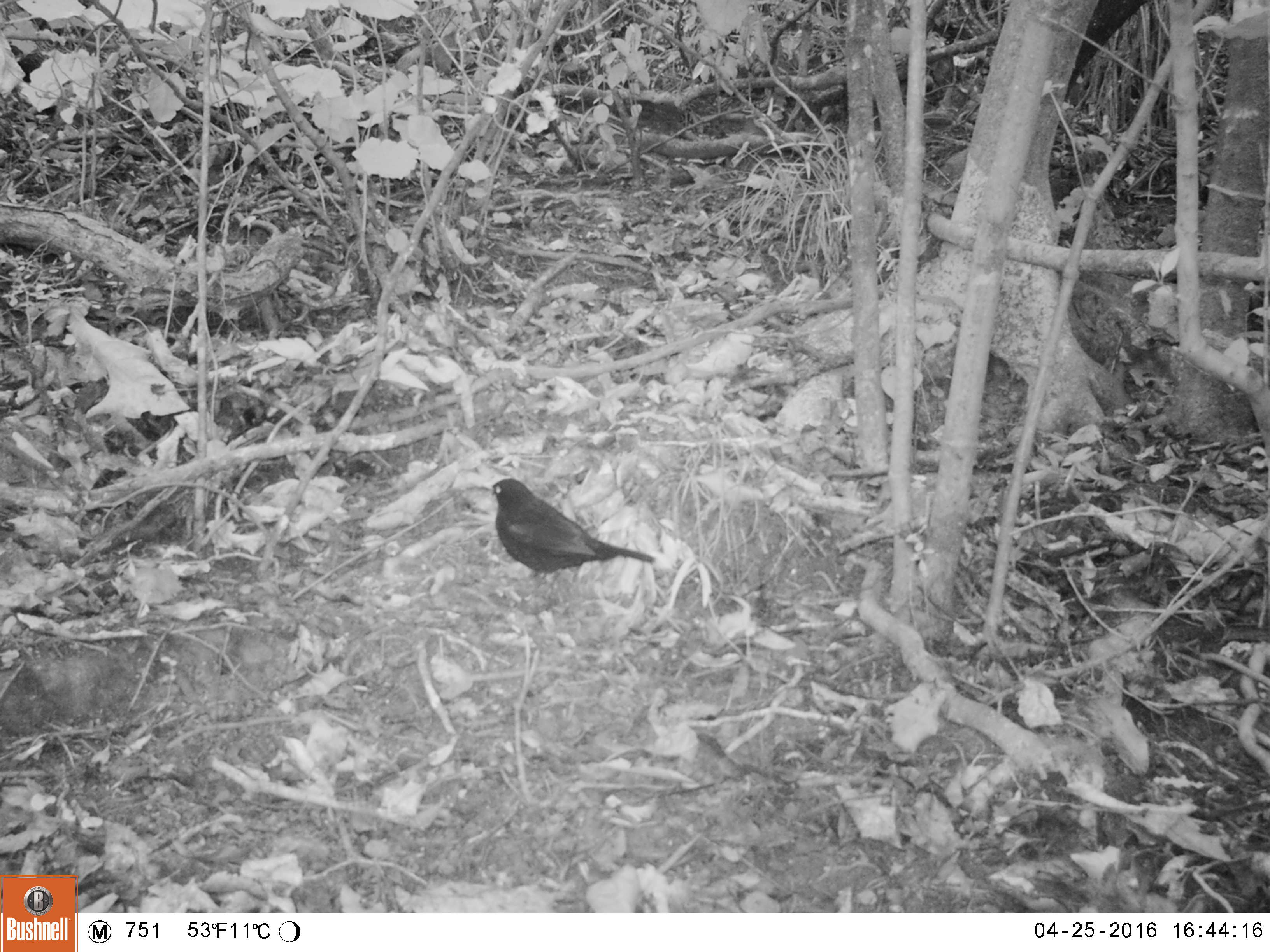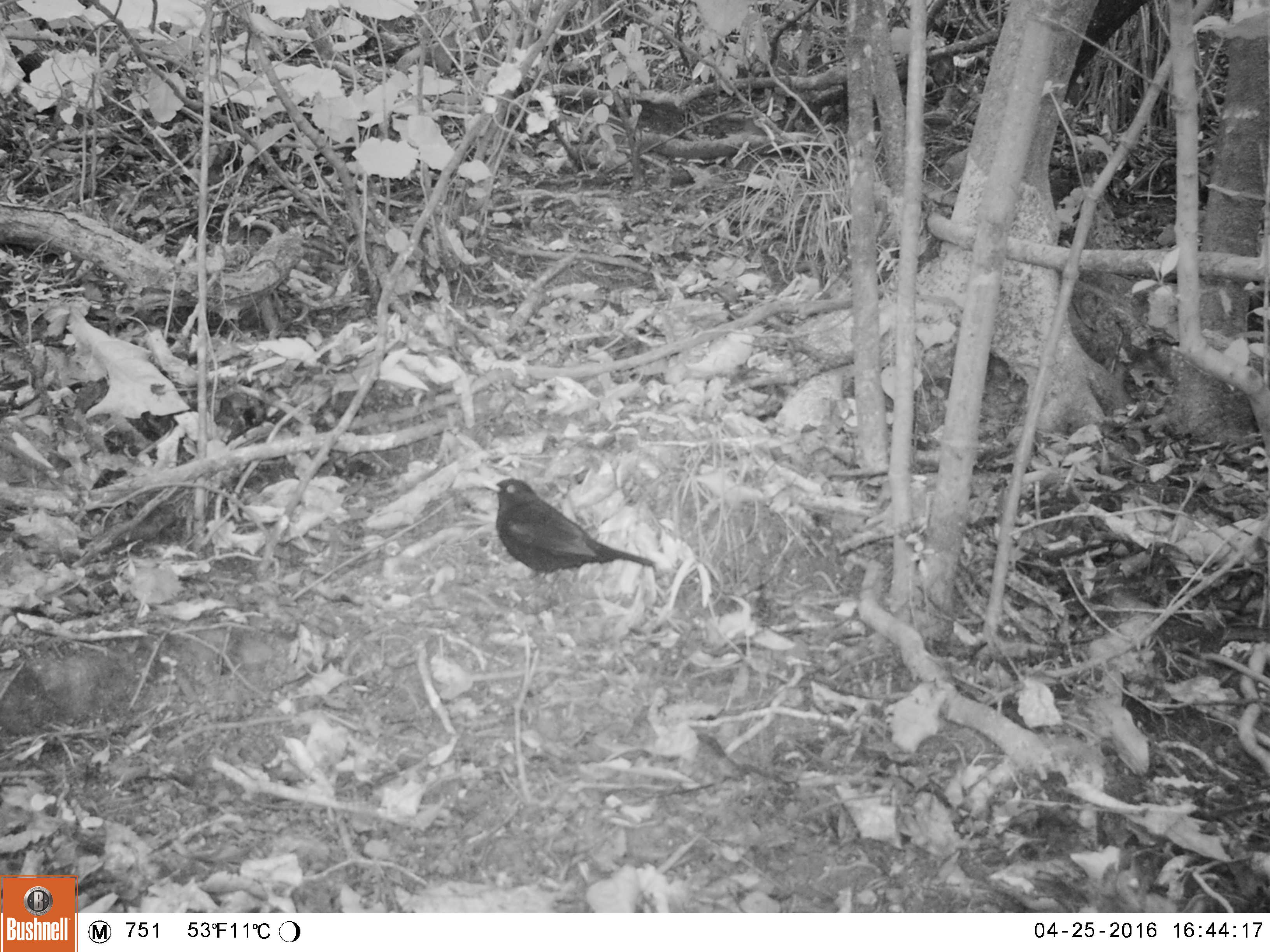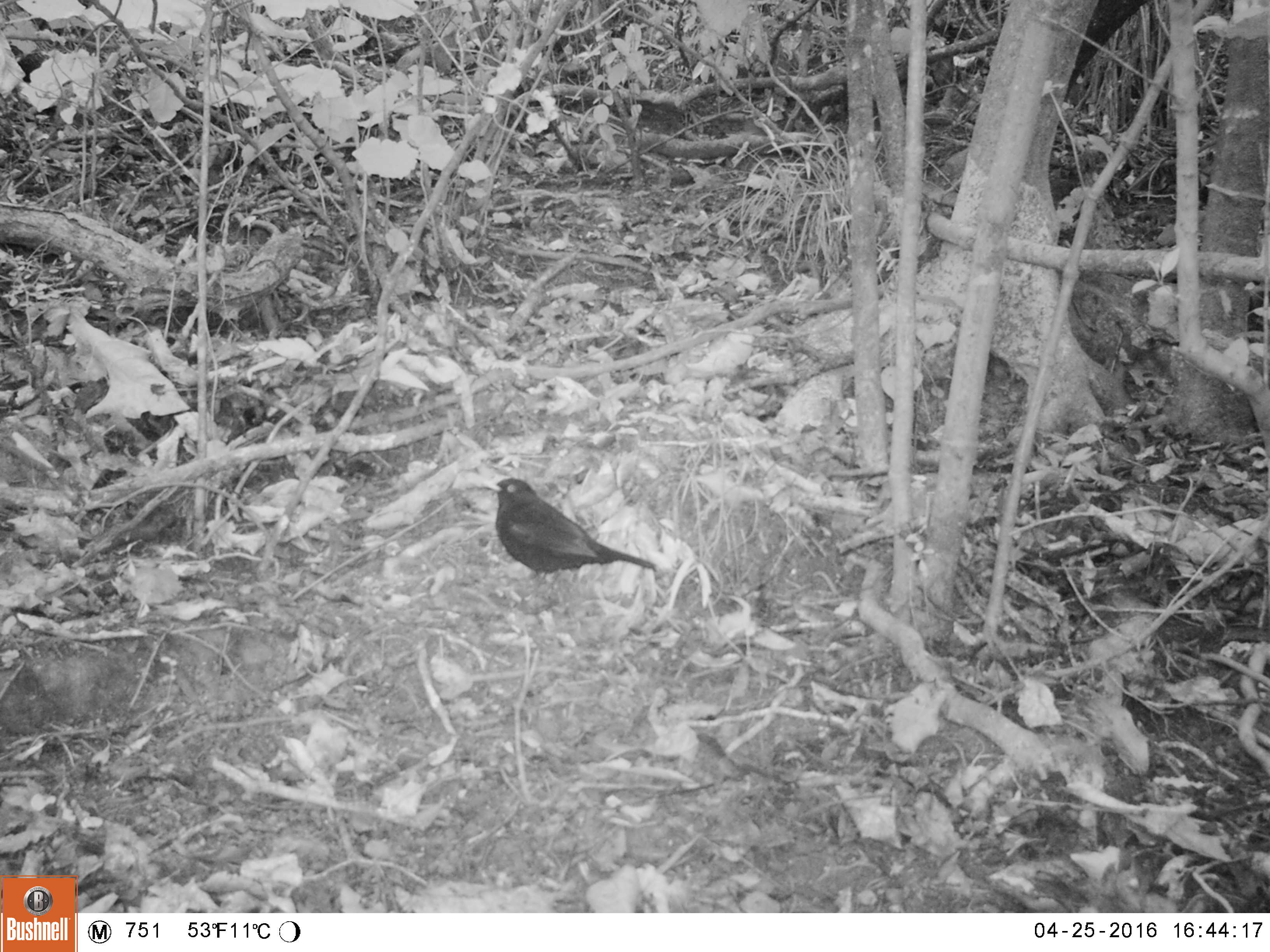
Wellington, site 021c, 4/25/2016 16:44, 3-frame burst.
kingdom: Animalia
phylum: Chordata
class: Aves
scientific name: Aves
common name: bird